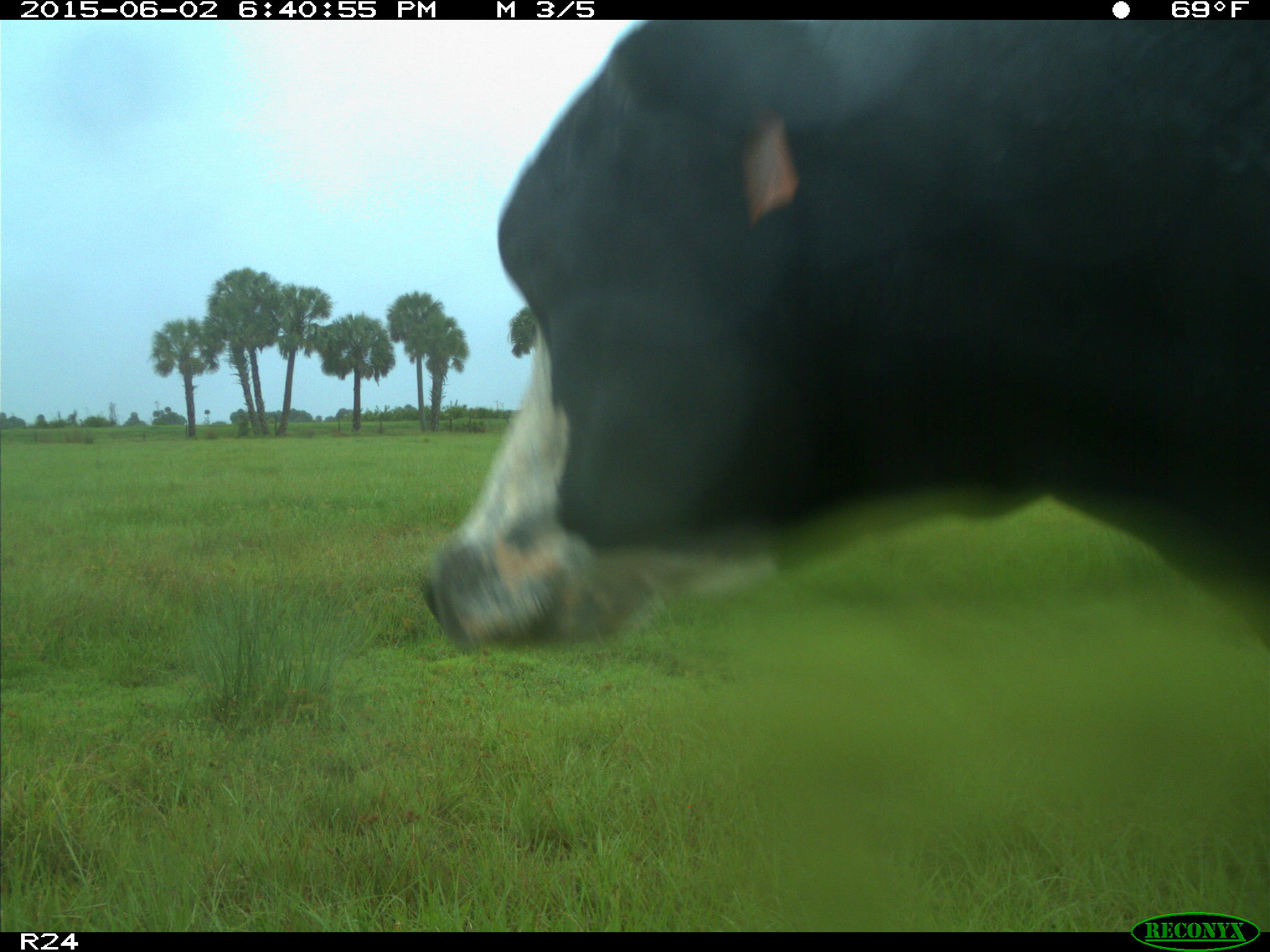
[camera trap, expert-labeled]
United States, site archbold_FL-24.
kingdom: Animalia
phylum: Chordata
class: Mammalia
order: Artiodactyla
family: Bovidae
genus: Bos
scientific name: Bos taurus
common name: domestic cow